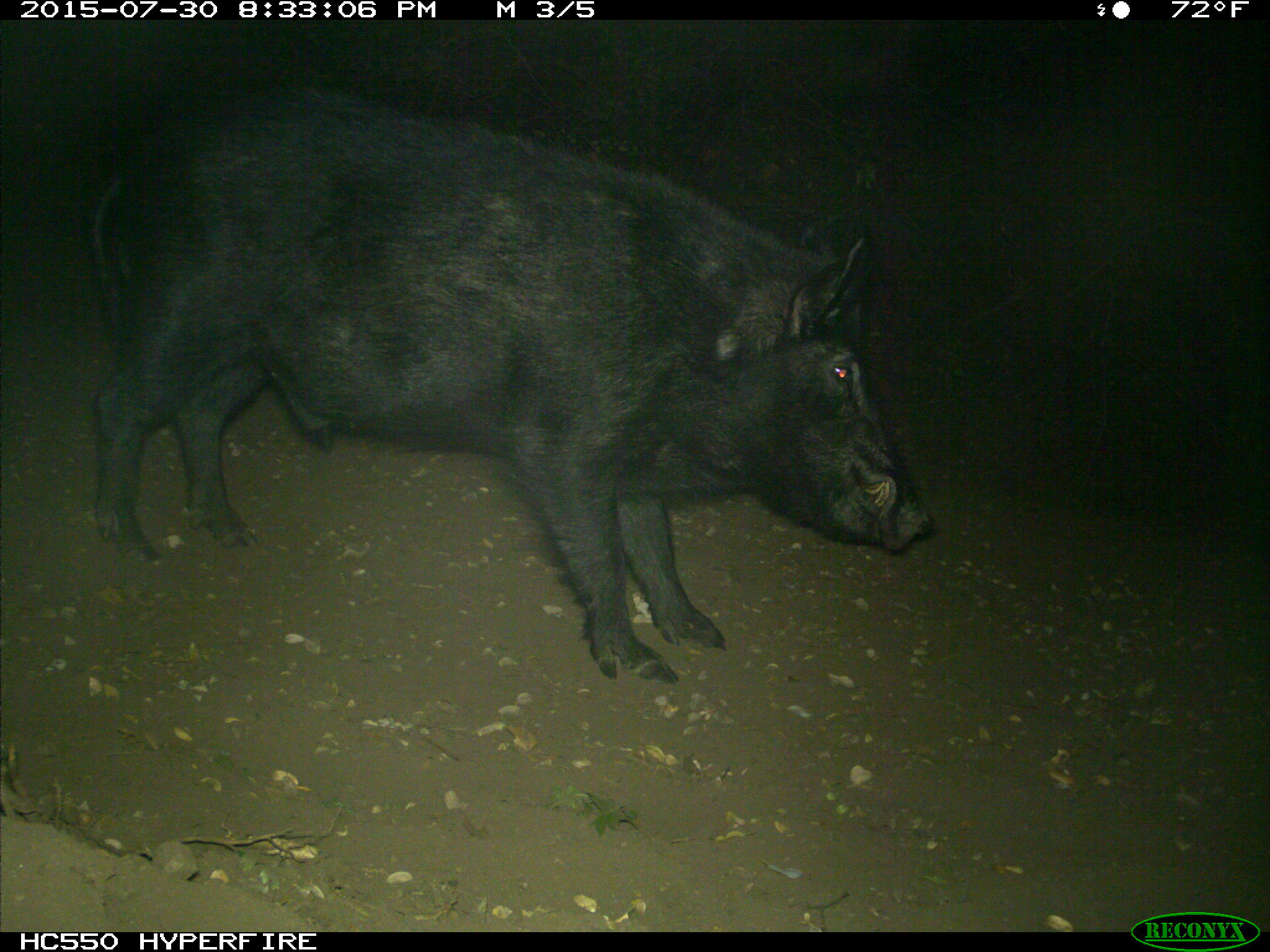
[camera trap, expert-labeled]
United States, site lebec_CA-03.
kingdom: Animalia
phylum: Chordata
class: Mammalia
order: Artiodactyla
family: Suidae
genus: Sus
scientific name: Sus scrofa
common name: wild boar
Sus scrofa (wild boar).